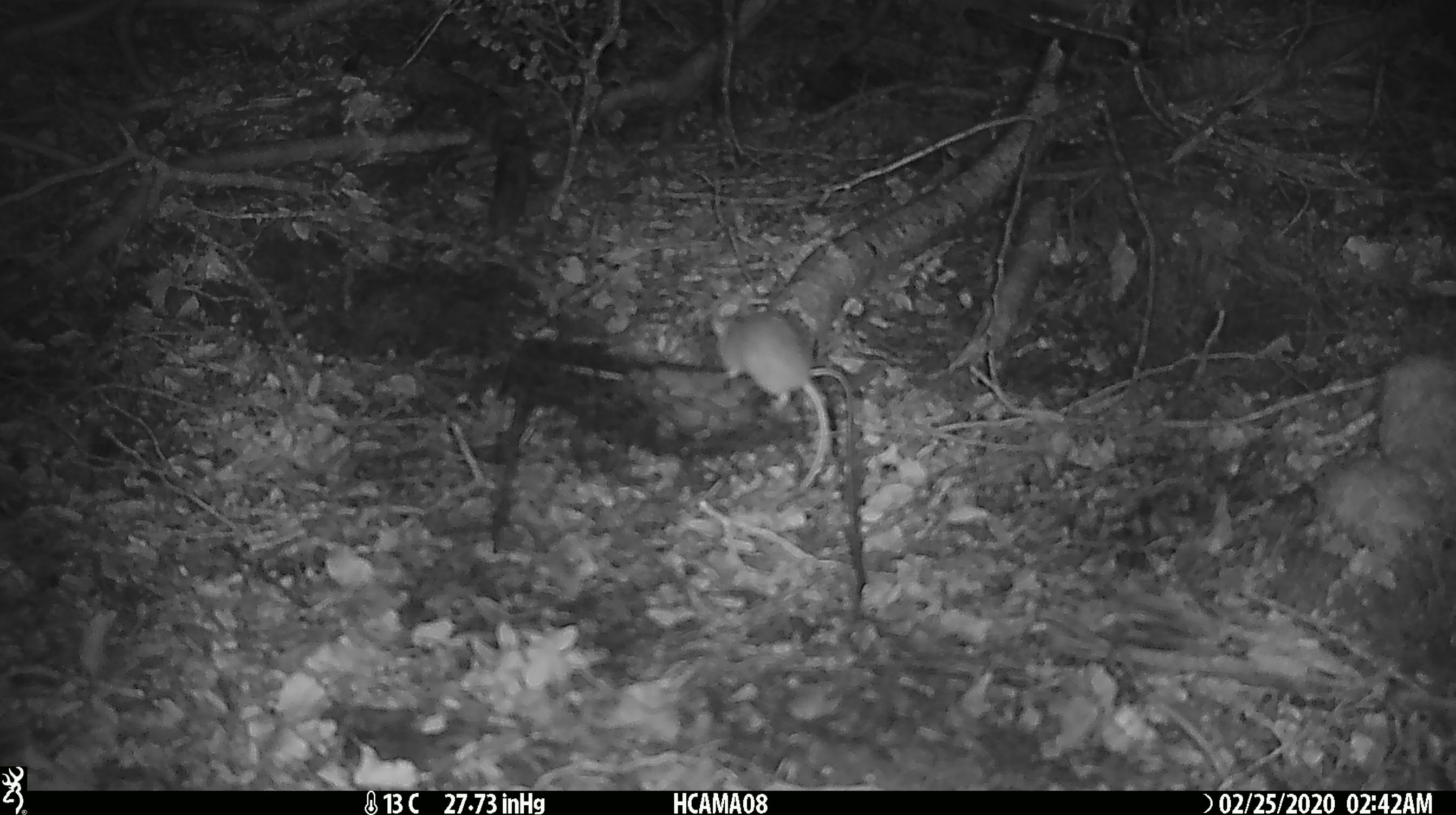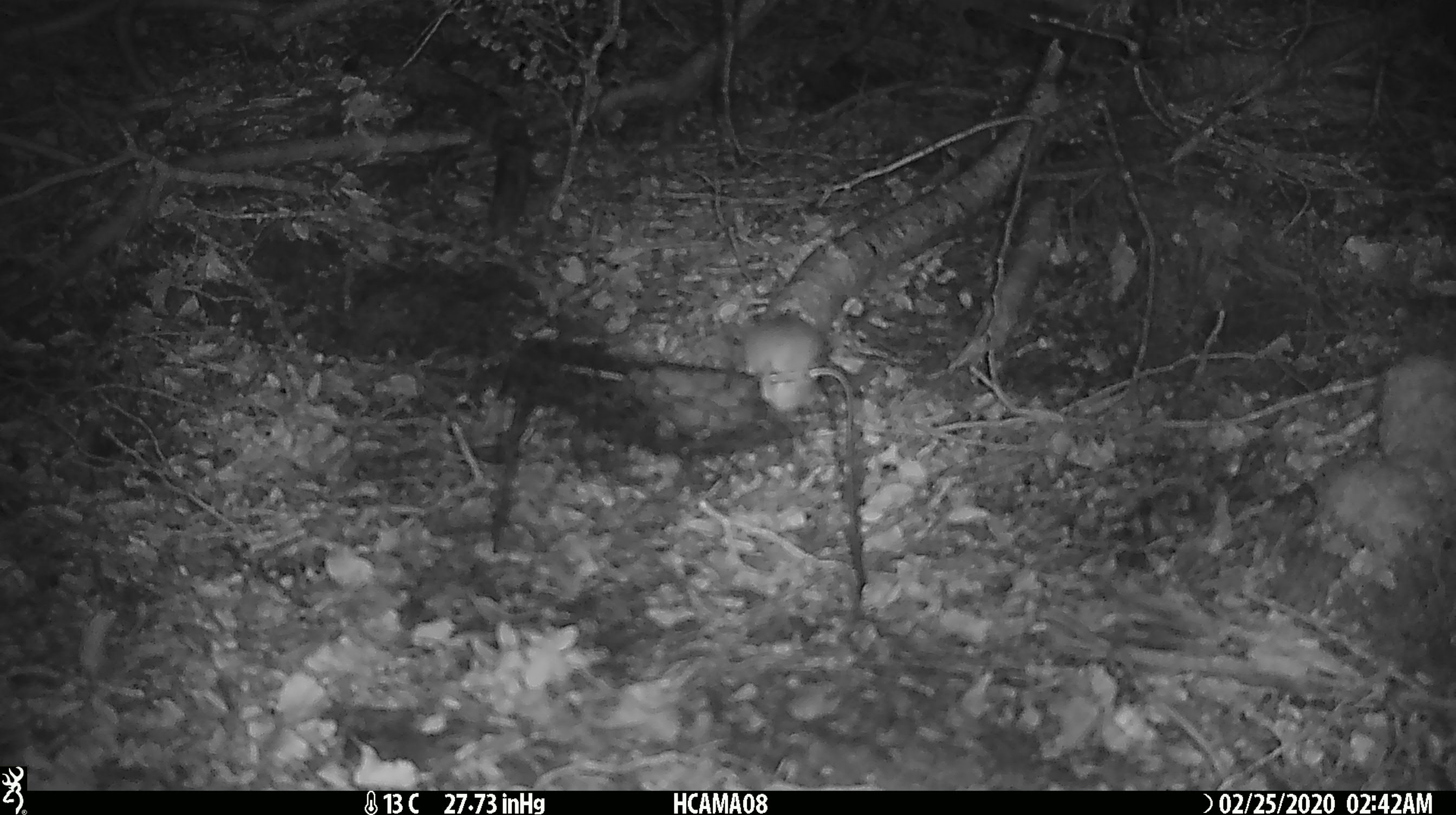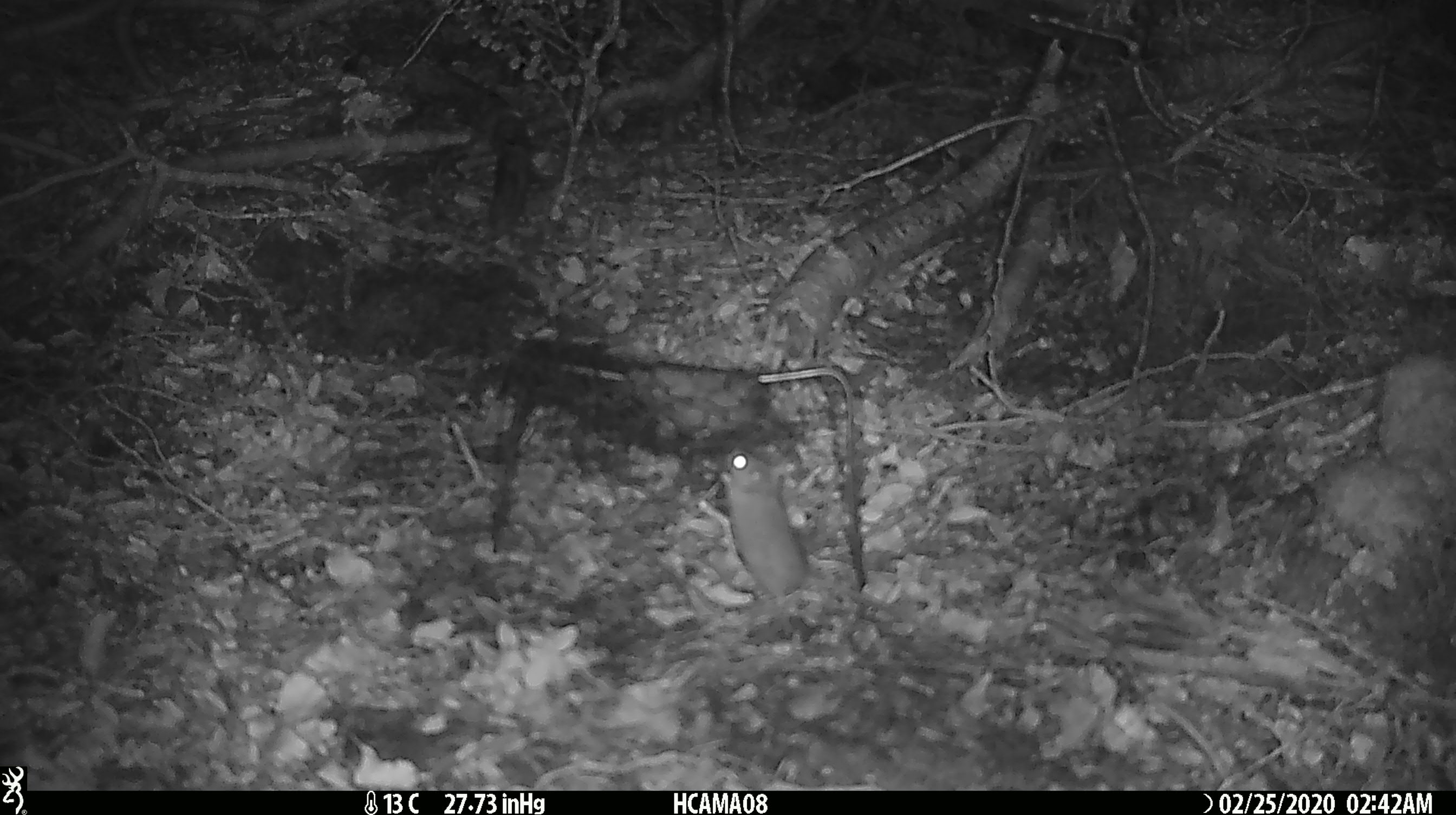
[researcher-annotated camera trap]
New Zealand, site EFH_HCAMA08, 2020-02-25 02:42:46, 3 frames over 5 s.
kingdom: Animalia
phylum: Chordata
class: Mammalia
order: Rodentia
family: Muridae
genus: Mus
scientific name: Mus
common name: mouse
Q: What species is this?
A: Mouse (Mus).